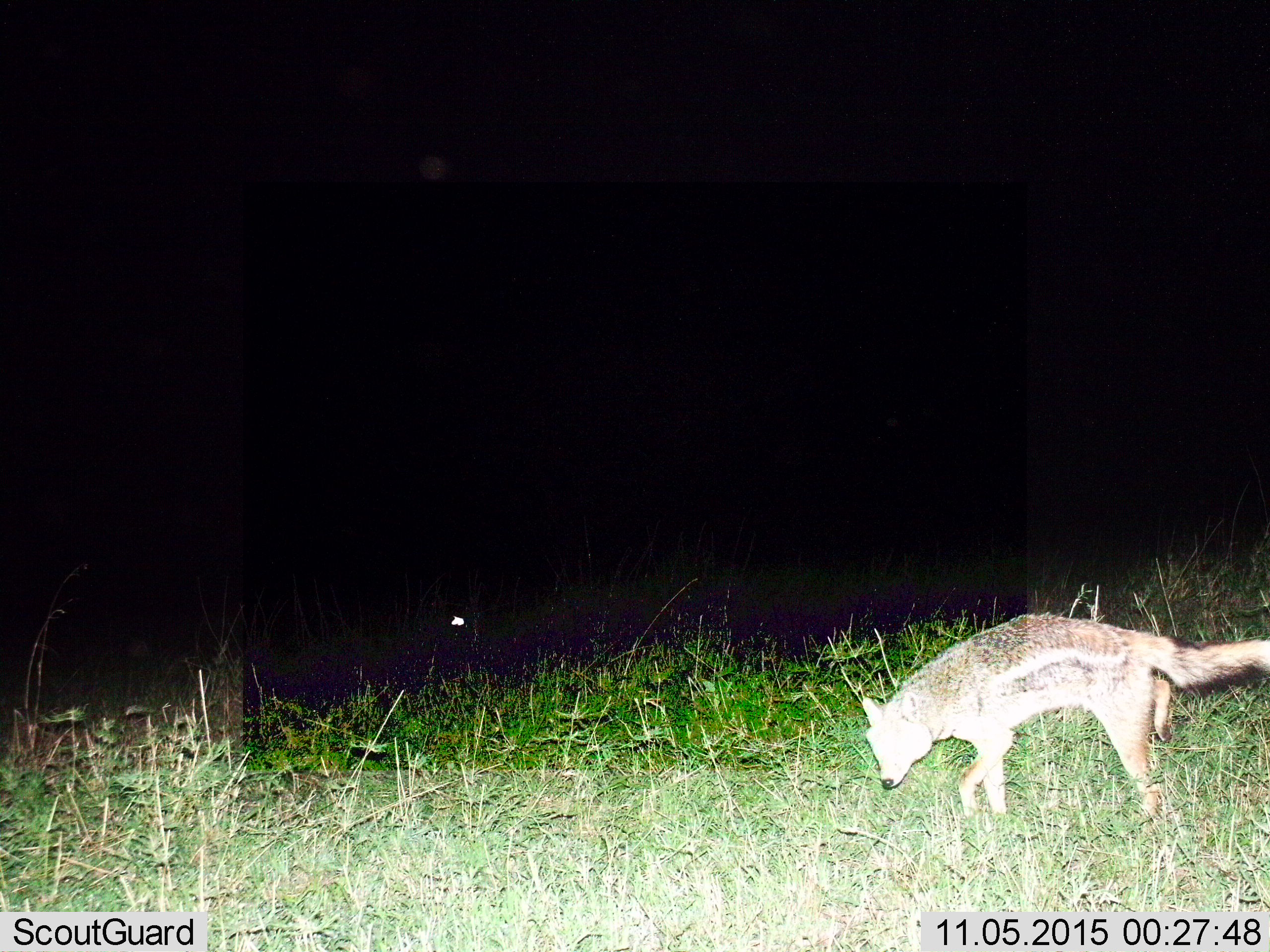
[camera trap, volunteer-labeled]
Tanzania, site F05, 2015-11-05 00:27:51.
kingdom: Animalia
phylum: Chordata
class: Mammalia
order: Carnivora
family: Canidae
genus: Lupulella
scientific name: Lupulella mesomelas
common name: black-backed jackal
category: jackal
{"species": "jackal (black-backed jackal) (Lupulella mesomelas)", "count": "1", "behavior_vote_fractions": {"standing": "38%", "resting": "0%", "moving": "75%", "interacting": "0%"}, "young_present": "0%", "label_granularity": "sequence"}